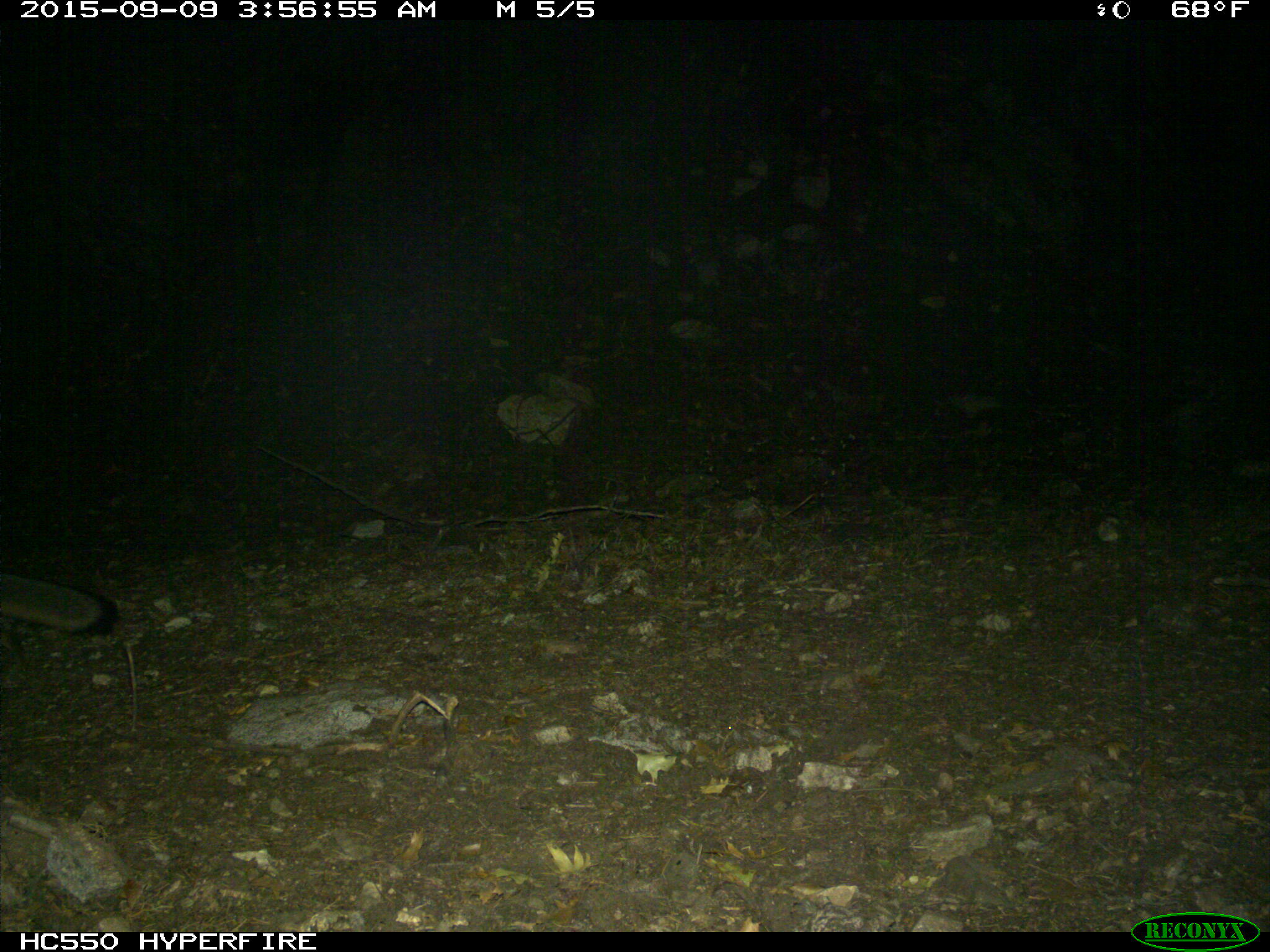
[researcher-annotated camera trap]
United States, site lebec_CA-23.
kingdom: Animalia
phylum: Chordata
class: Mammalia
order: Carnivora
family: Canidae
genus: Urocyon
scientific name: Urocyon cinereoargenteus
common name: gray fox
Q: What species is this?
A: Urocyon cinereoargenteus (gray fox).